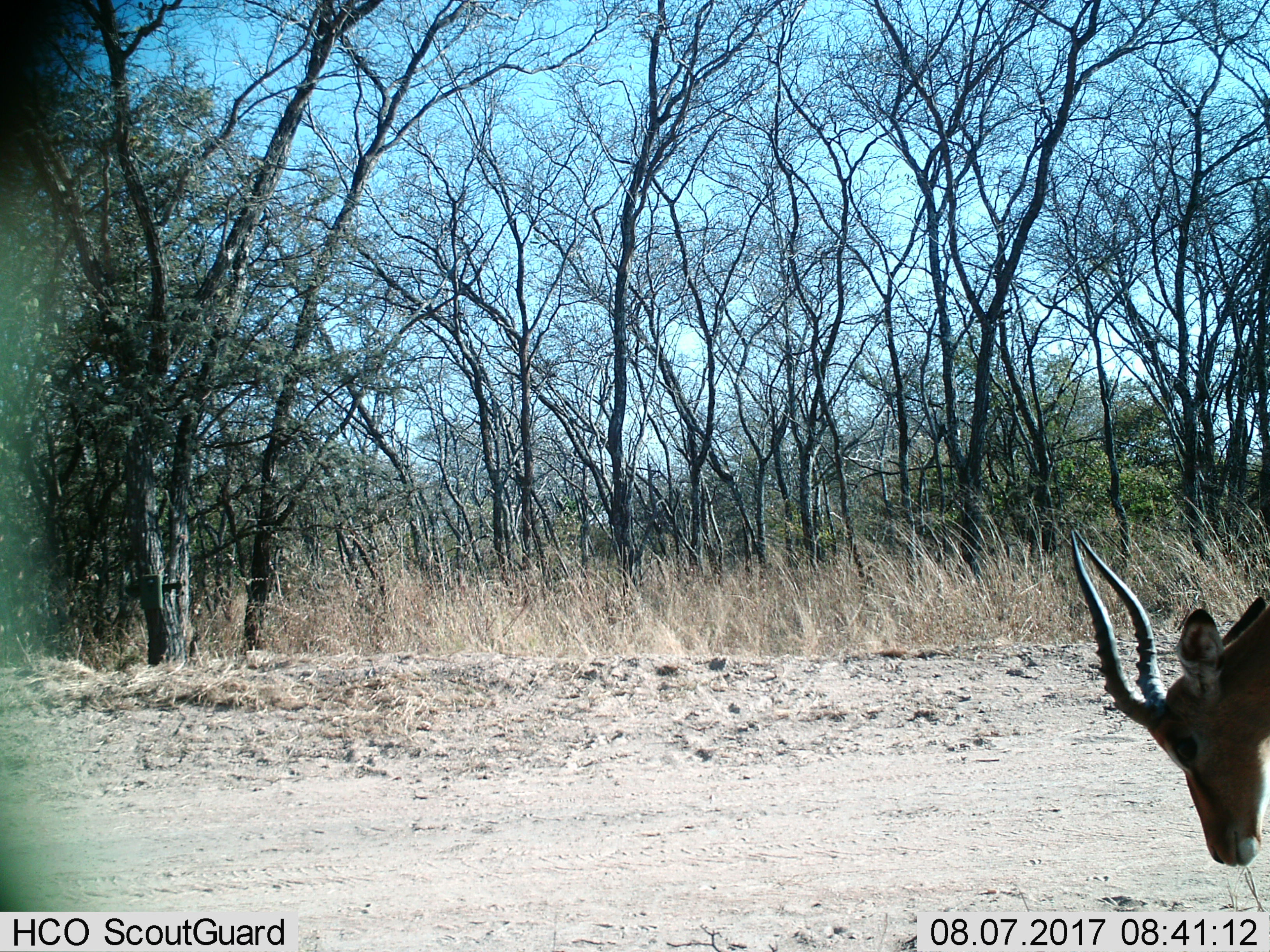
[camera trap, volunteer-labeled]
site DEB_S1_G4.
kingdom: Animalia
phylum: Chordata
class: Mammalia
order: Artiodactyla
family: Bovidae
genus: Aepyceros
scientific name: Aepyceros melampus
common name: impala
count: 1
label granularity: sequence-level